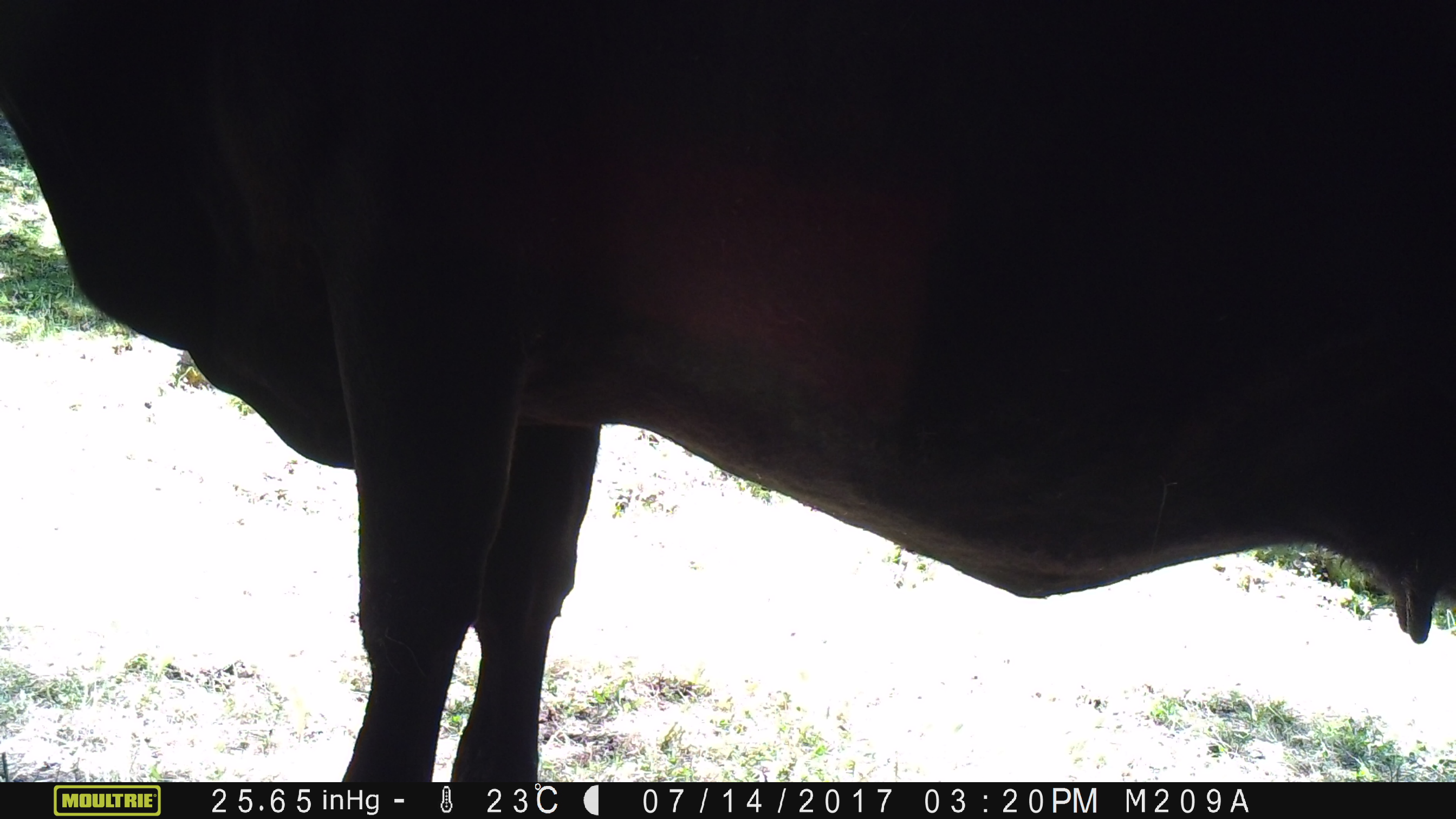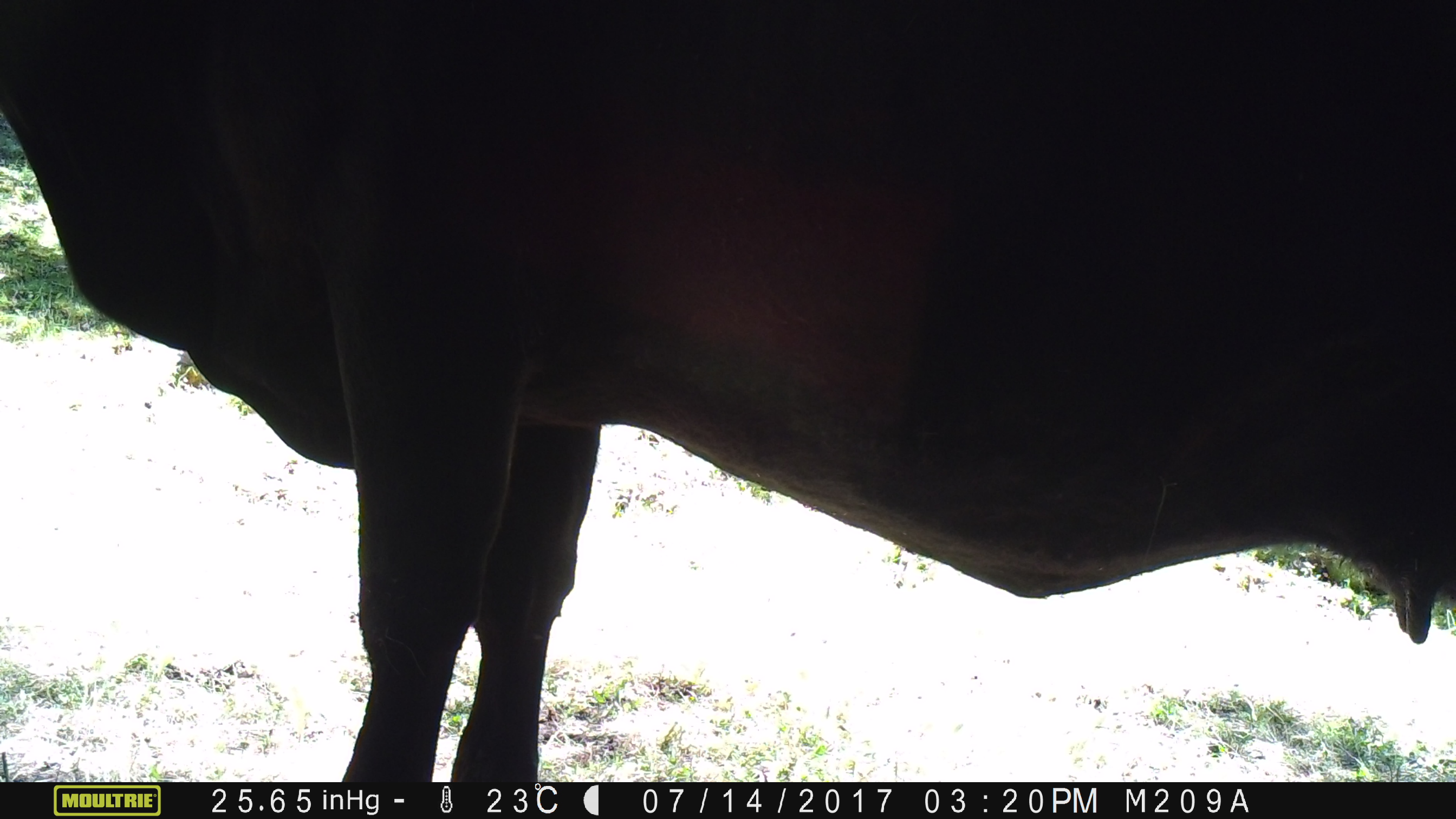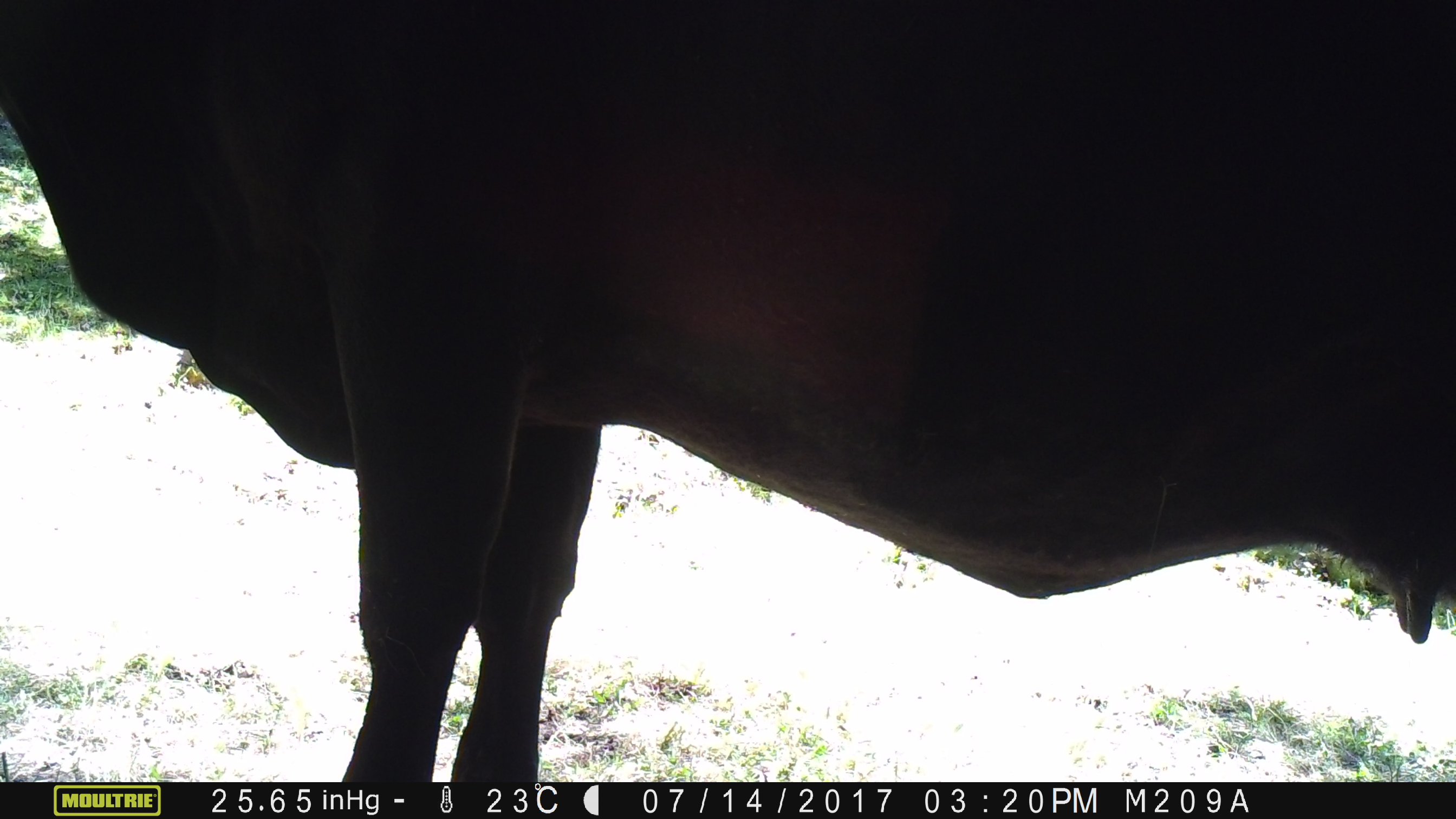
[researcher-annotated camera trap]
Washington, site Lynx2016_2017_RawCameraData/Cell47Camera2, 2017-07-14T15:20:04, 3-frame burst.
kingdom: Animalia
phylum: Chordata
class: Mammalia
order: Artiodactyla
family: Bovidae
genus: Bos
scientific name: Bos taurus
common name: domestic cattle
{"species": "domestic cattle (Bos taurus)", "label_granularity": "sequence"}